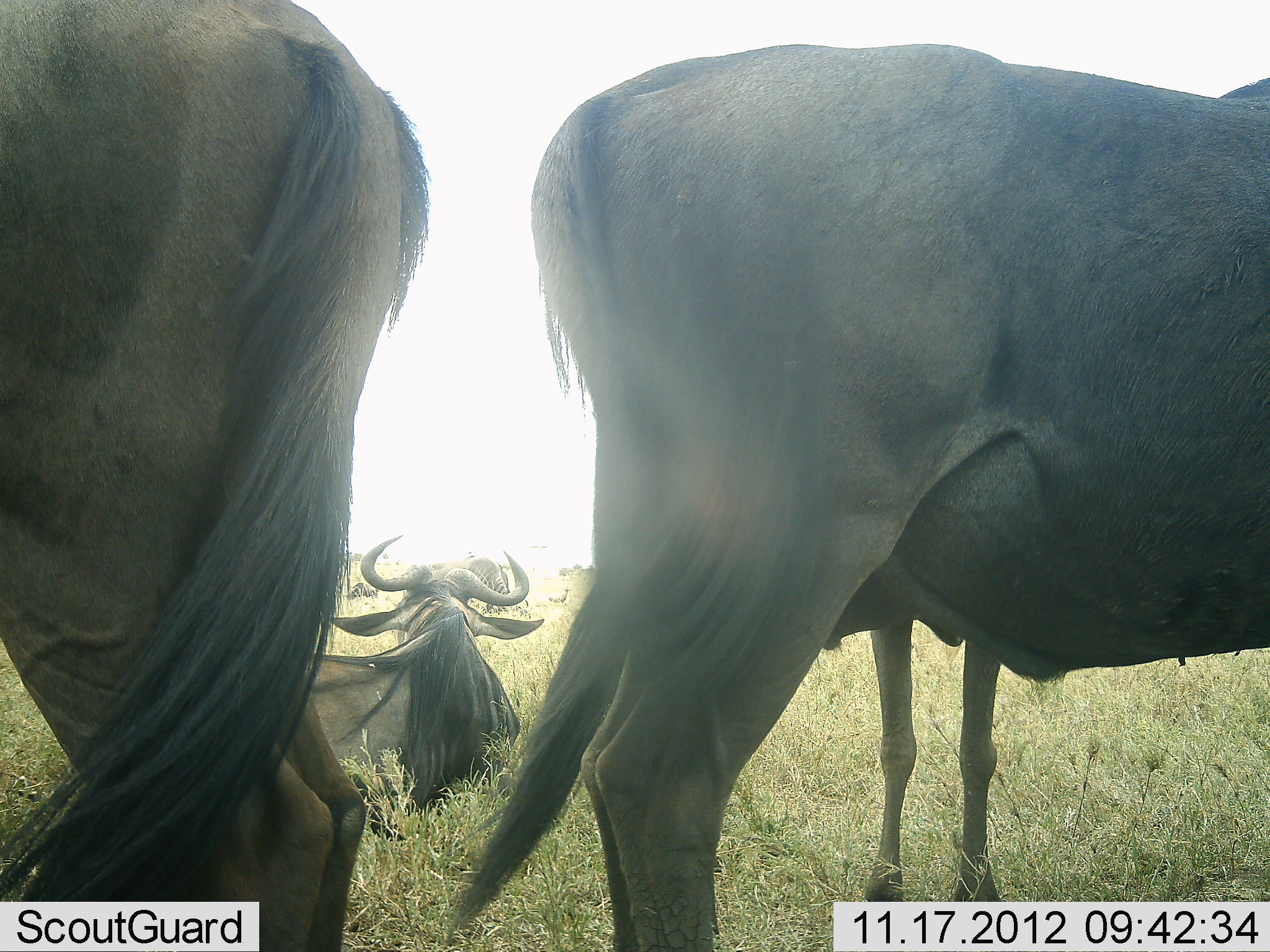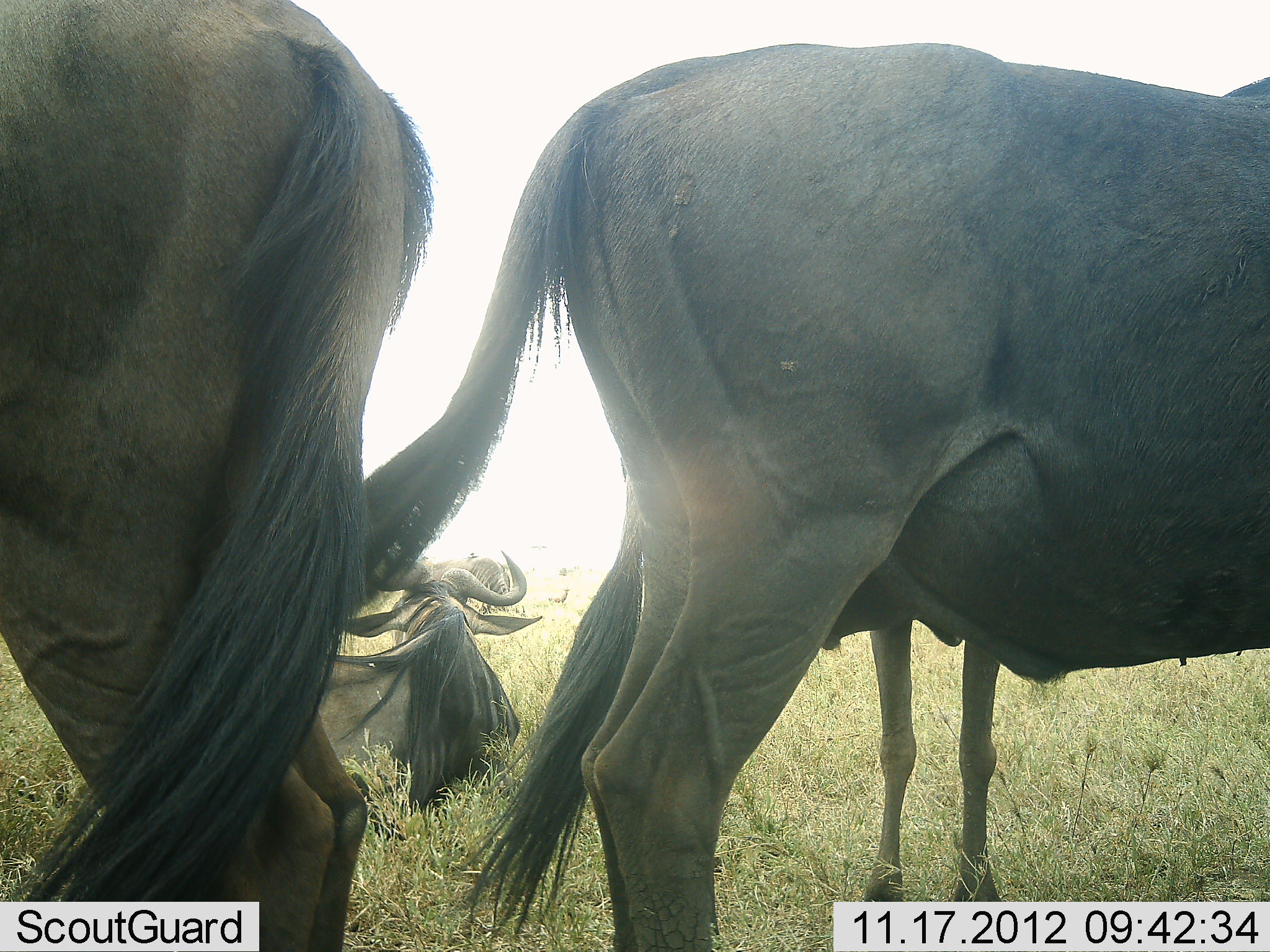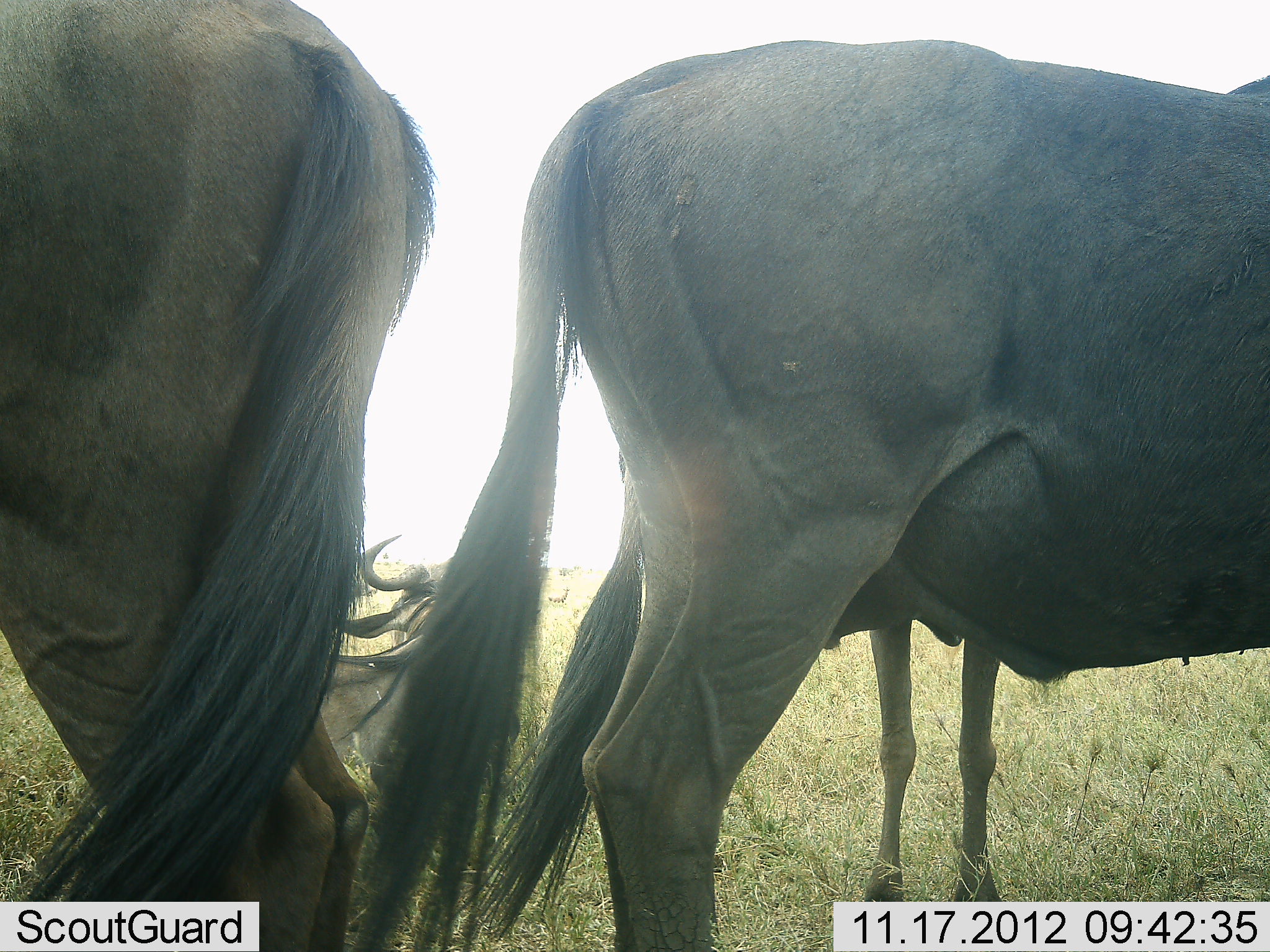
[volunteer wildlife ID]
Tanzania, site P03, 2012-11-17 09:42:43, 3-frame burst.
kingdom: Animalia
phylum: Chordata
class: Mammalia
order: Artiodactyla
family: Bovidae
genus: Connochaetes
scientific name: Connochaetes taurinus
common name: blue wildebeest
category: wildebeest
Wildebeest (blue wildebeest) (Connochaetes taurinus), count 4. Behavior (volunteer vote fractions): standing 92%, resting 100%, moving 0%, interacting 0%. Young present (vote fraction): 25%. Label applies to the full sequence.